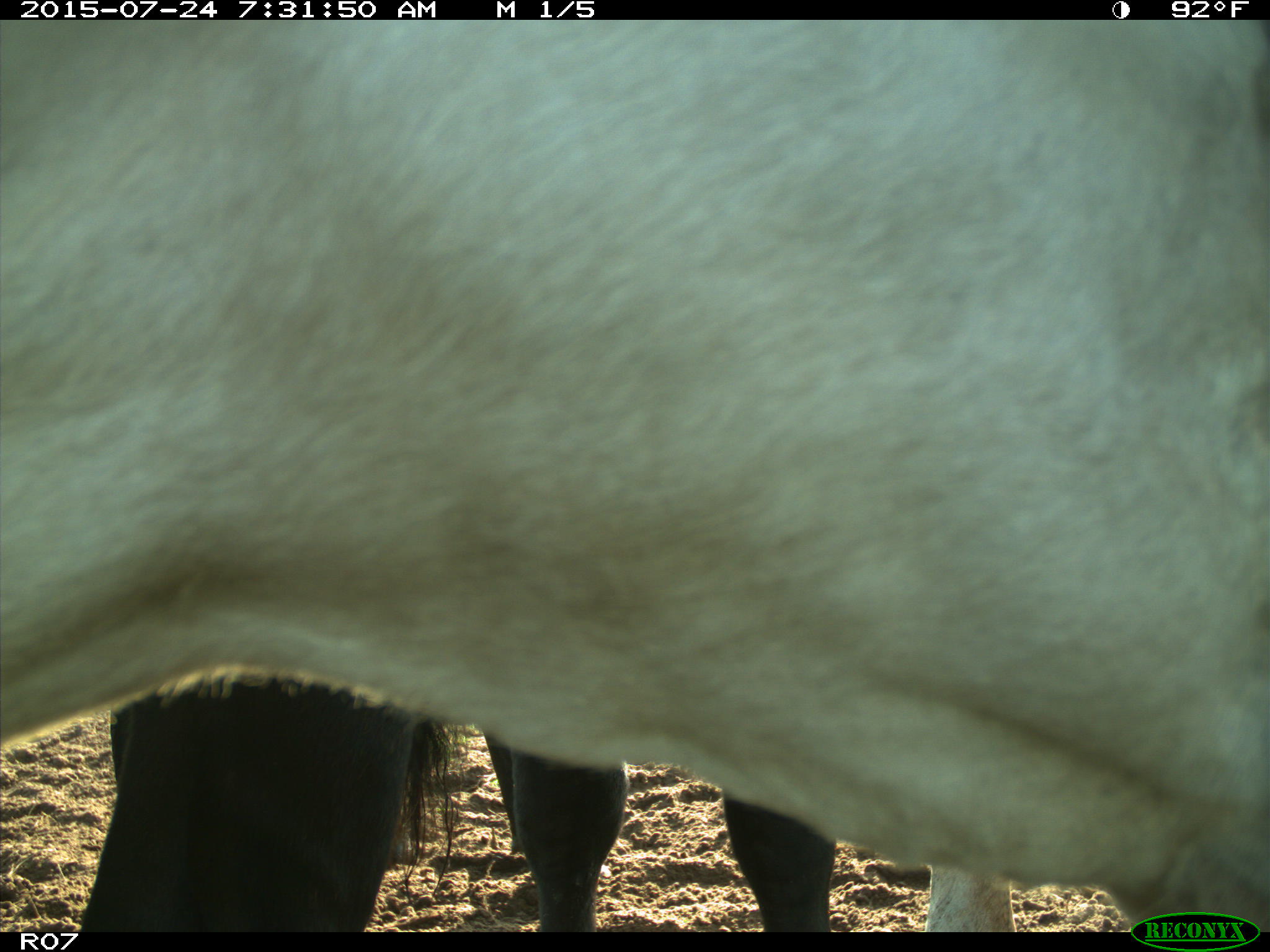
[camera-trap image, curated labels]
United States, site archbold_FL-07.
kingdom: Animalia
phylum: Chordata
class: Mammalia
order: Artiodactyla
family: Bovidae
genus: Bos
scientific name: Bos taurus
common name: domestic cow